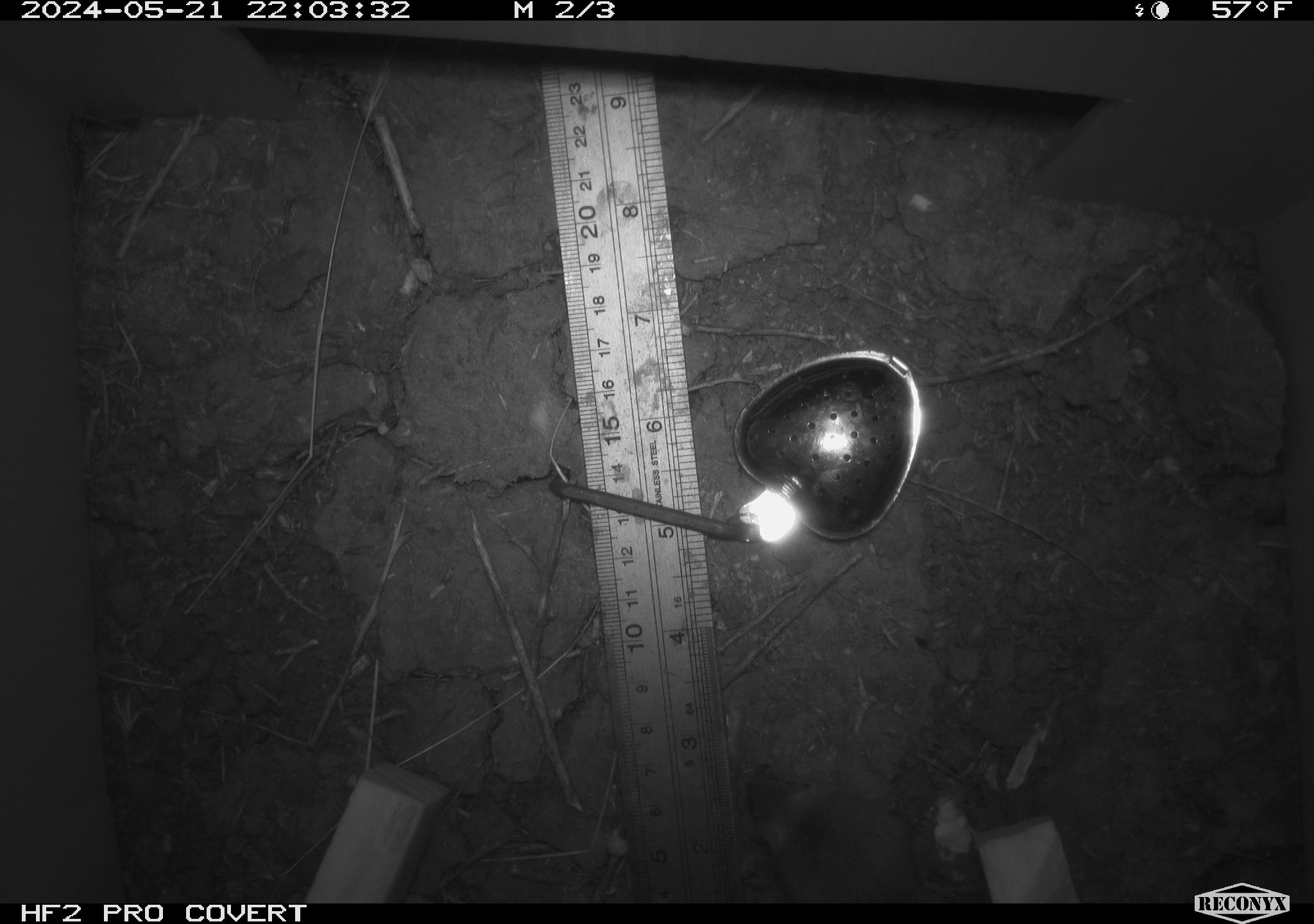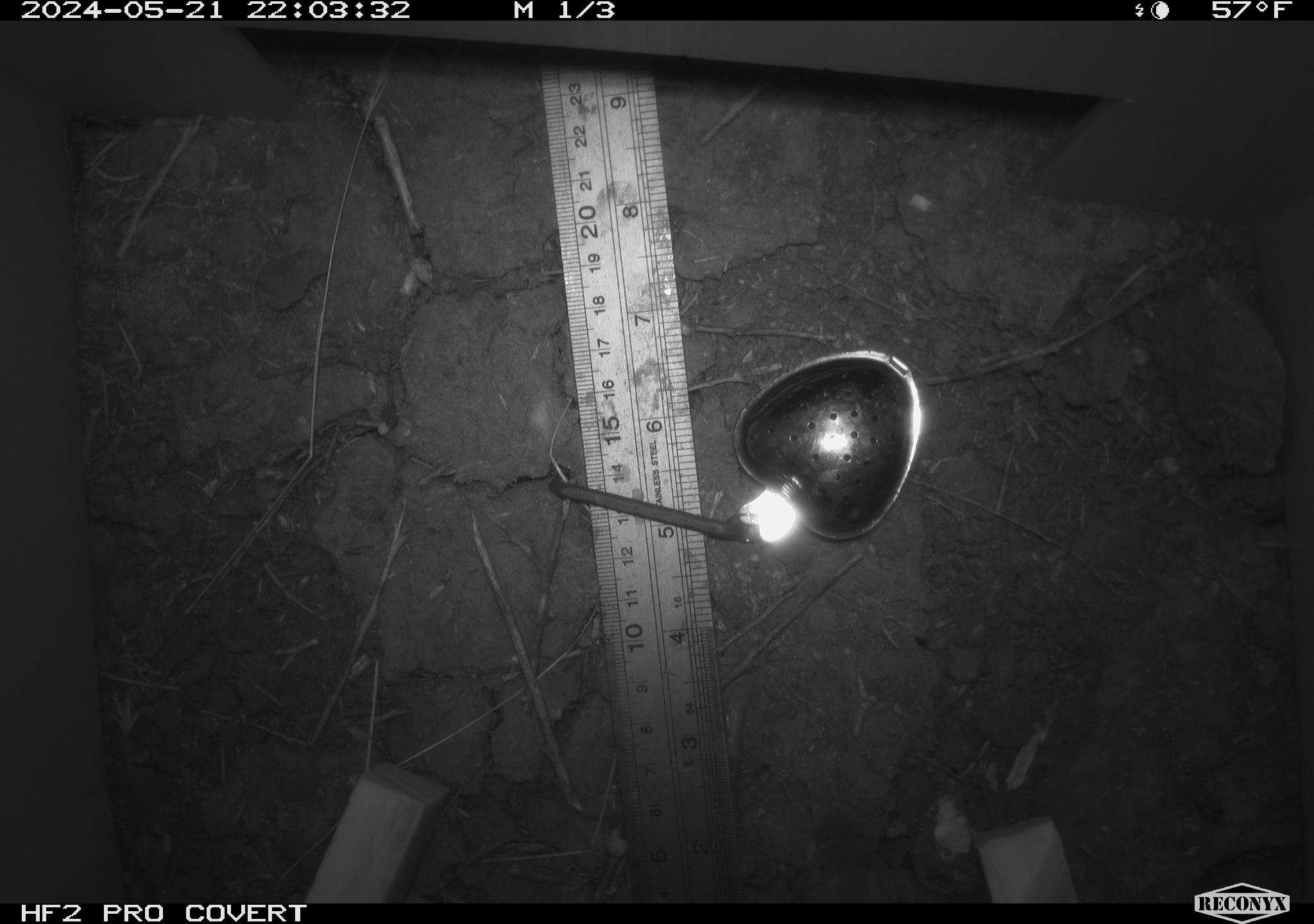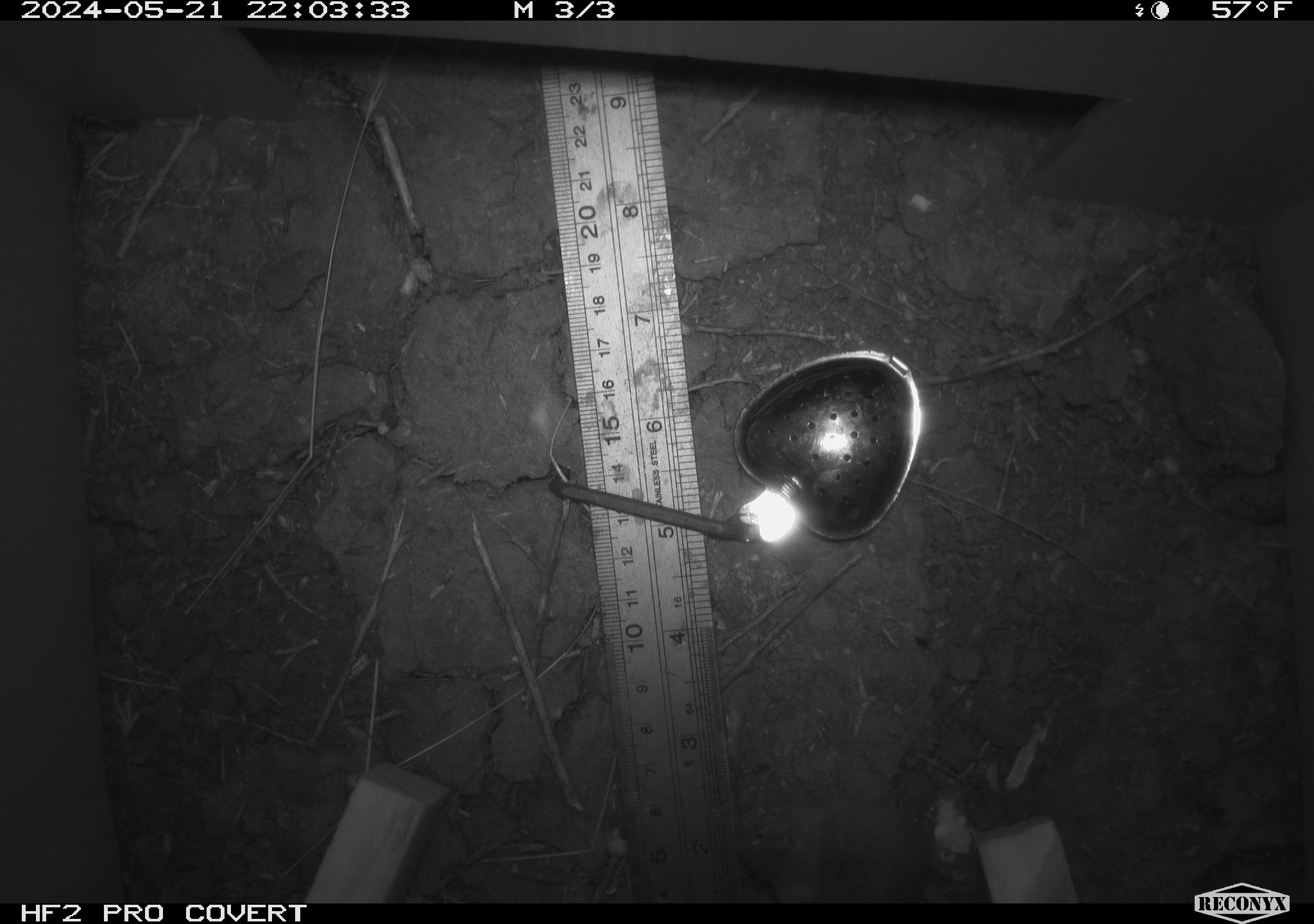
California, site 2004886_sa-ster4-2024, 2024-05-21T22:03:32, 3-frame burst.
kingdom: Animalia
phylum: Chordata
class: Mammalia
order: Rodentia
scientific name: Rodentia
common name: mouse species